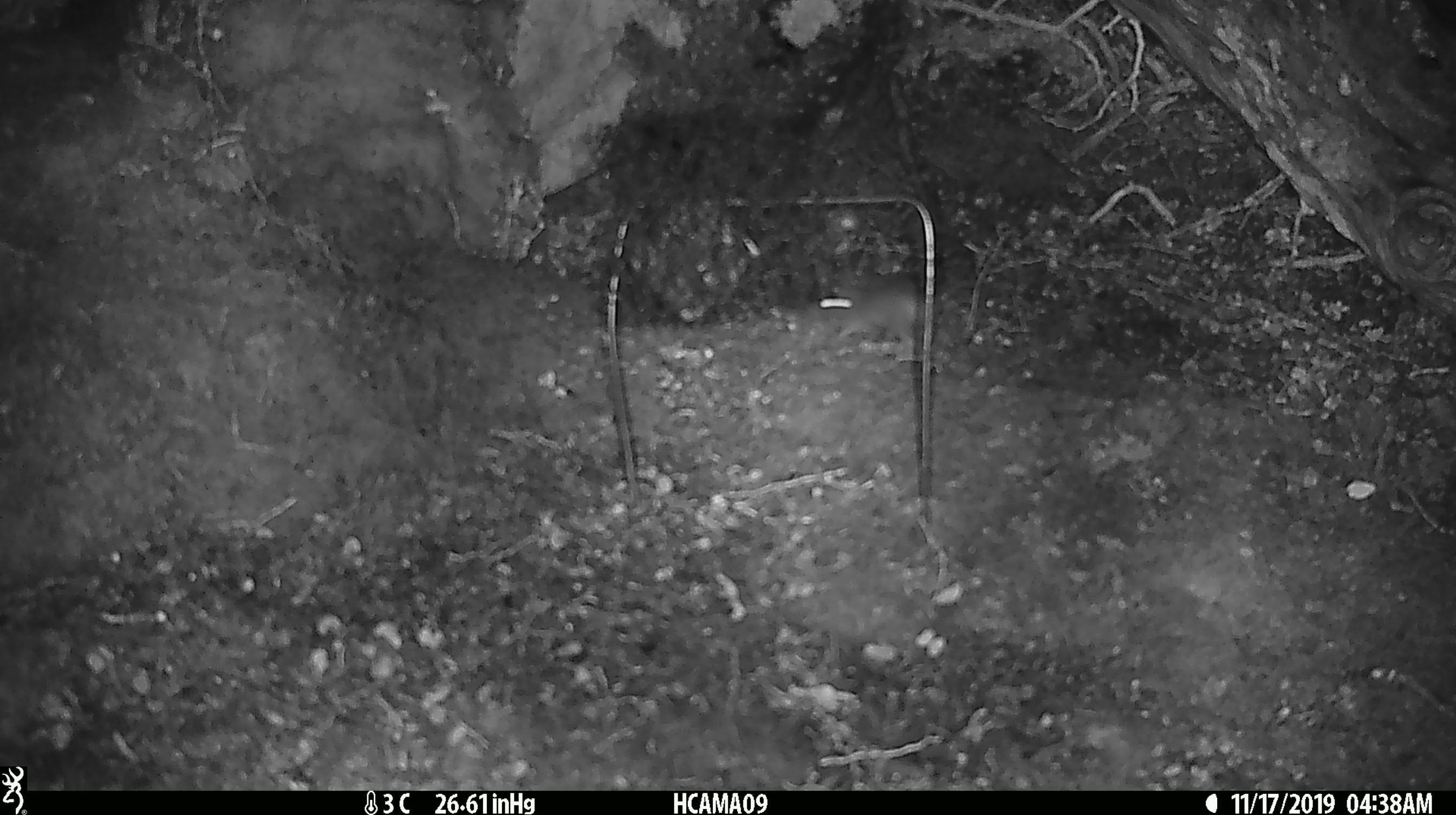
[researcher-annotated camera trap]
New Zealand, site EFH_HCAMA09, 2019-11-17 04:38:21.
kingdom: Animalia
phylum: Chordata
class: Mammalia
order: Rodentia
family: Muridae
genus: Mus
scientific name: Mus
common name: mouse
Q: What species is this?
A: Mouse (Mus).